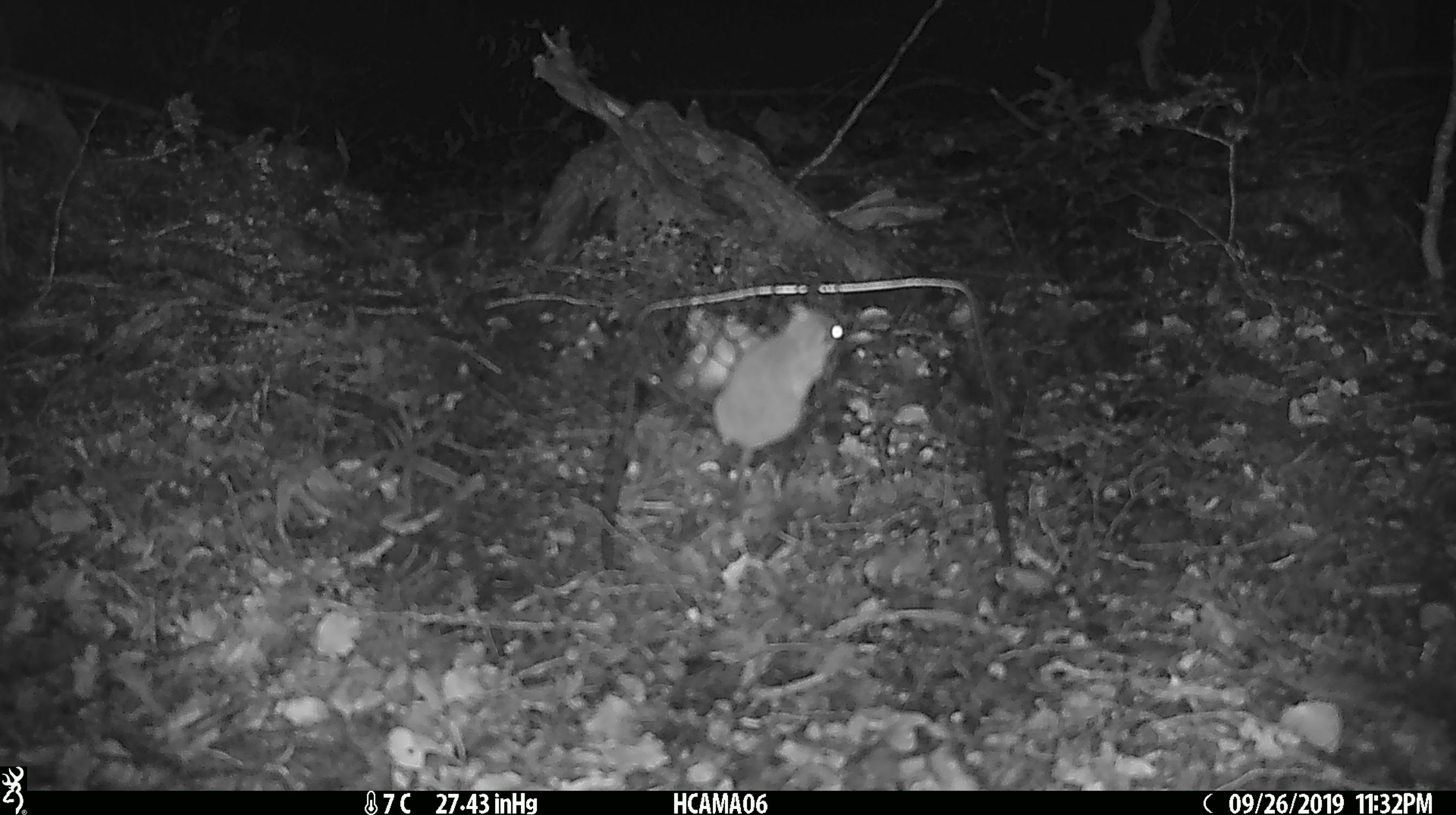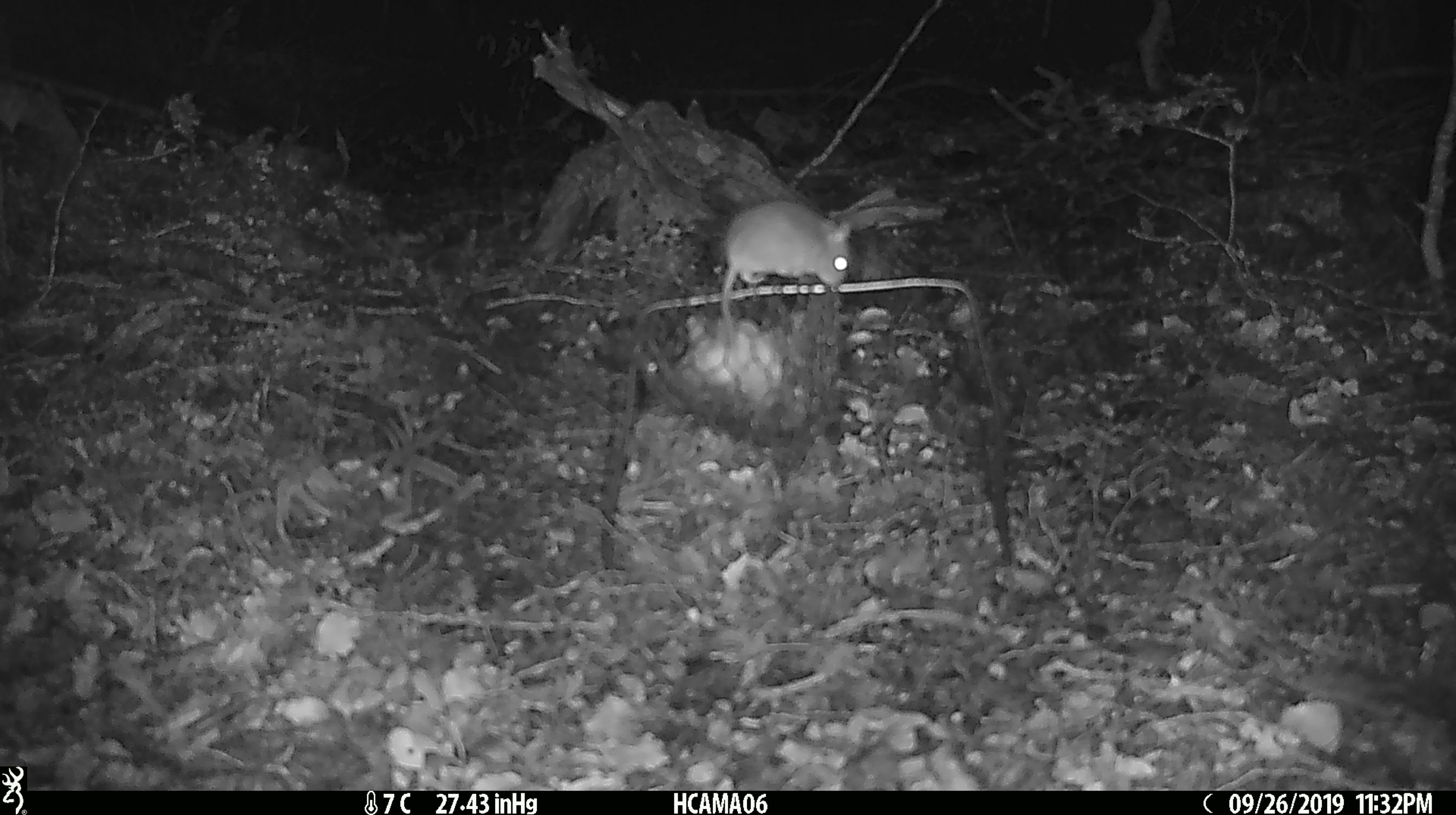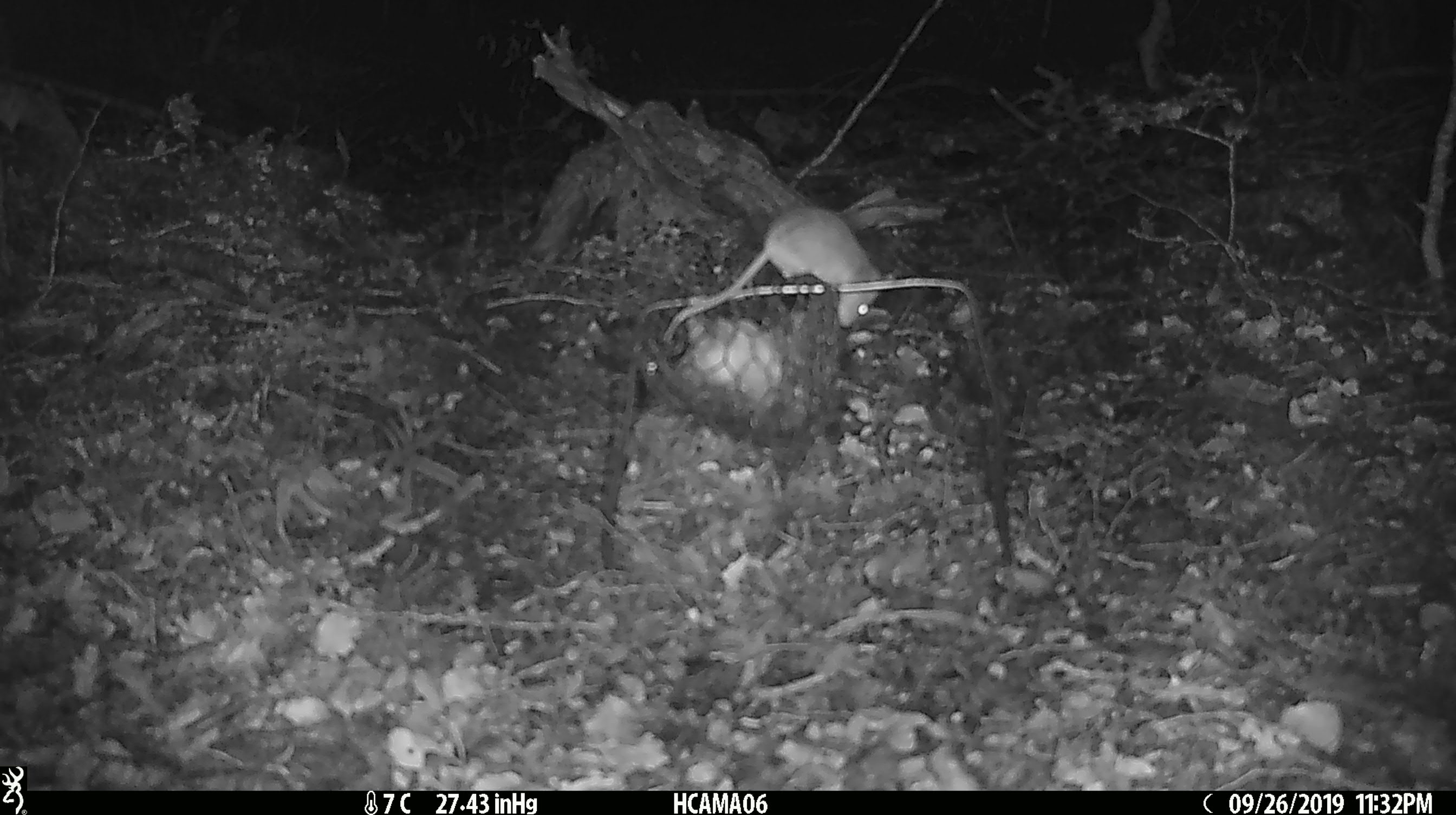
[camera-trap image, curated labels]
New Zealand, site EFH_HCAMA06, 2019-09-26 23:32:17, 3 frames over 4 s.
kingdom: Animalia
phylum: Chordata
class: Mammalia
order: Rodentia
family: Muridae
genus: Mus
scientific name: Mus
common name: mouse